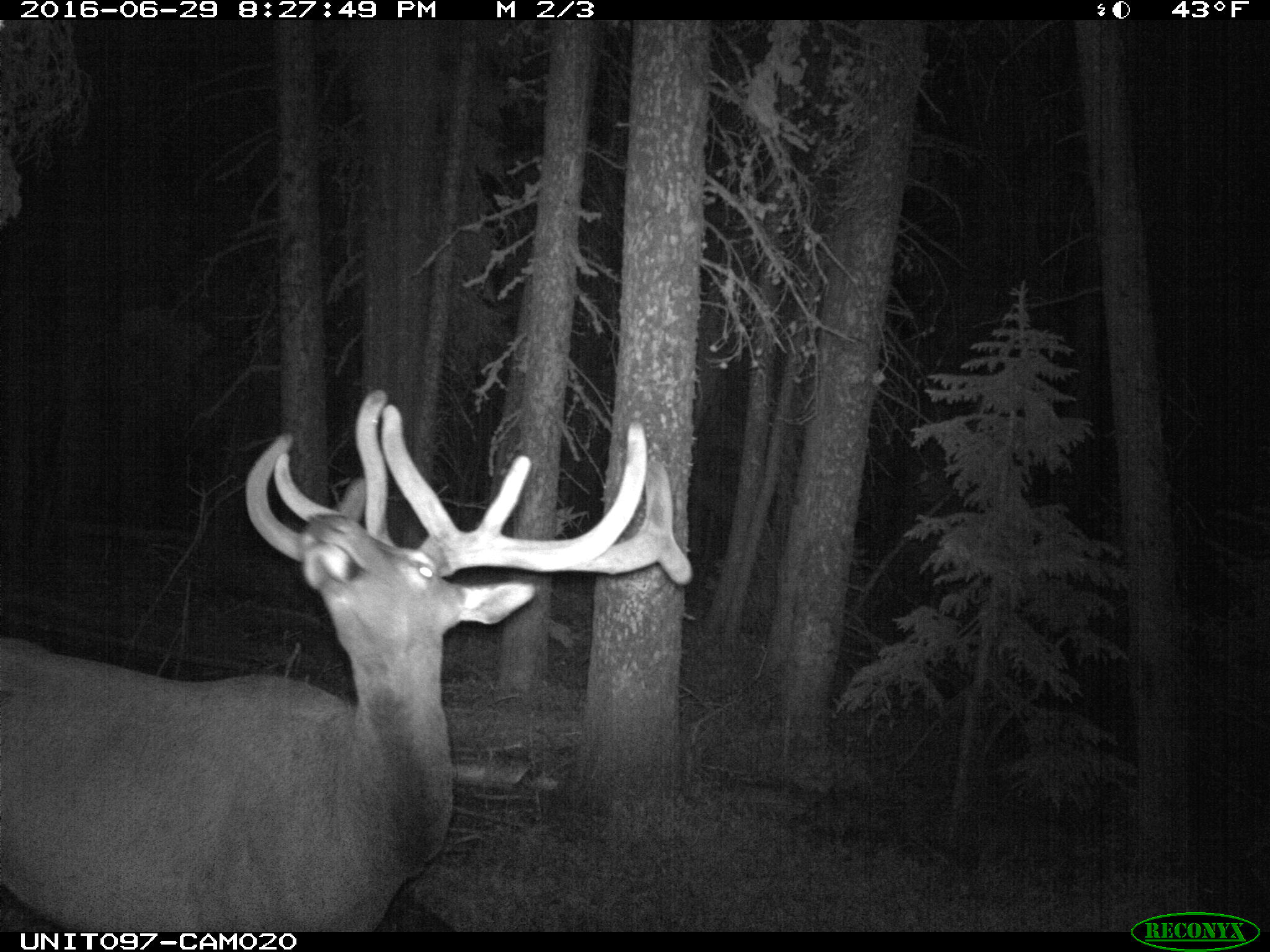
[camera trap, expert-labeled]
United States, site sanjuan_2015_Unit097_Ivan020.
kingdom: Animalia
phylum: Chordata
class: Mammalia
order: Artiodactyla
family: Cervidae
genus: Cervus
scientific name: Cervus elaphus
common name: red deer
Cervus elaphus (red deer).